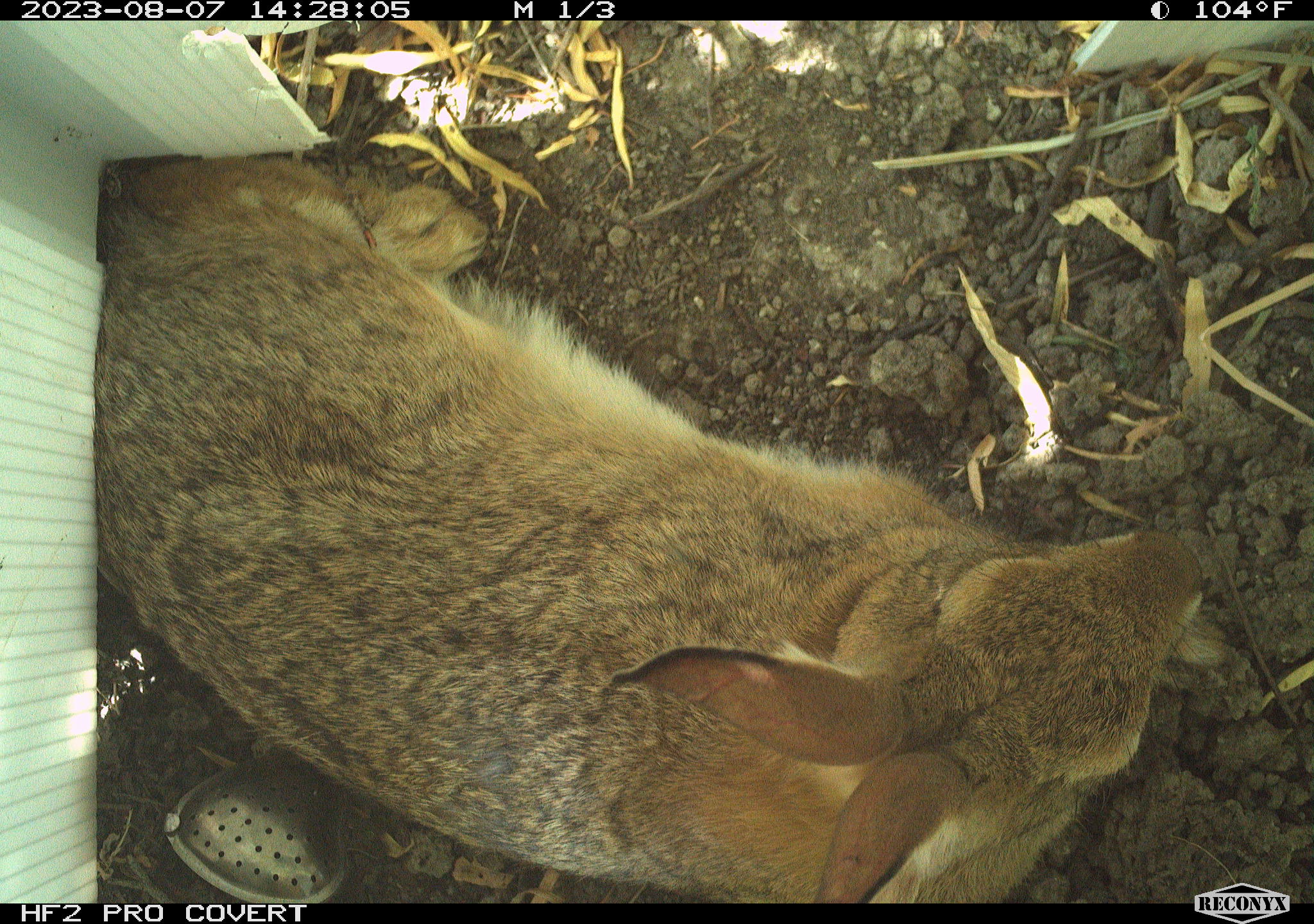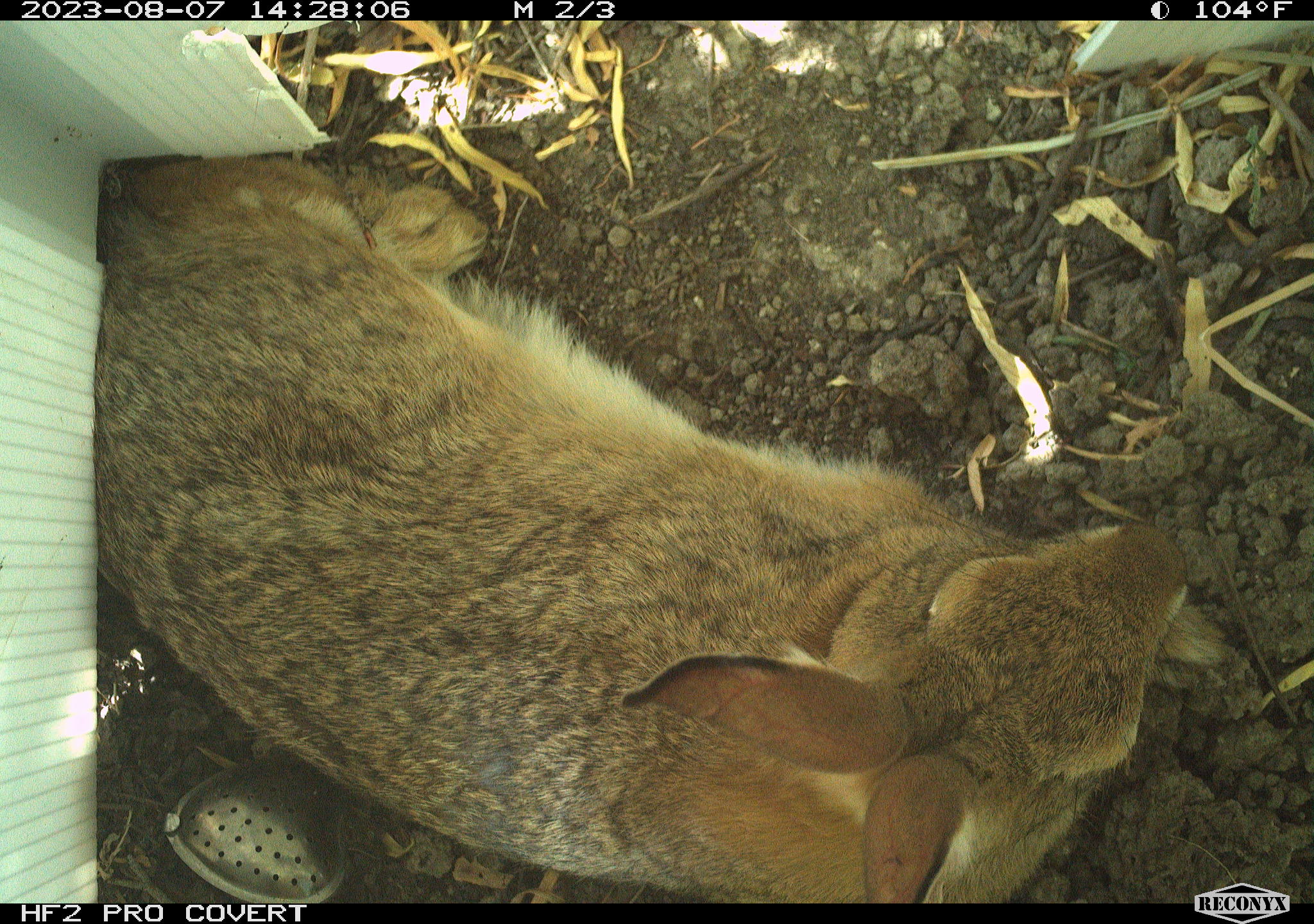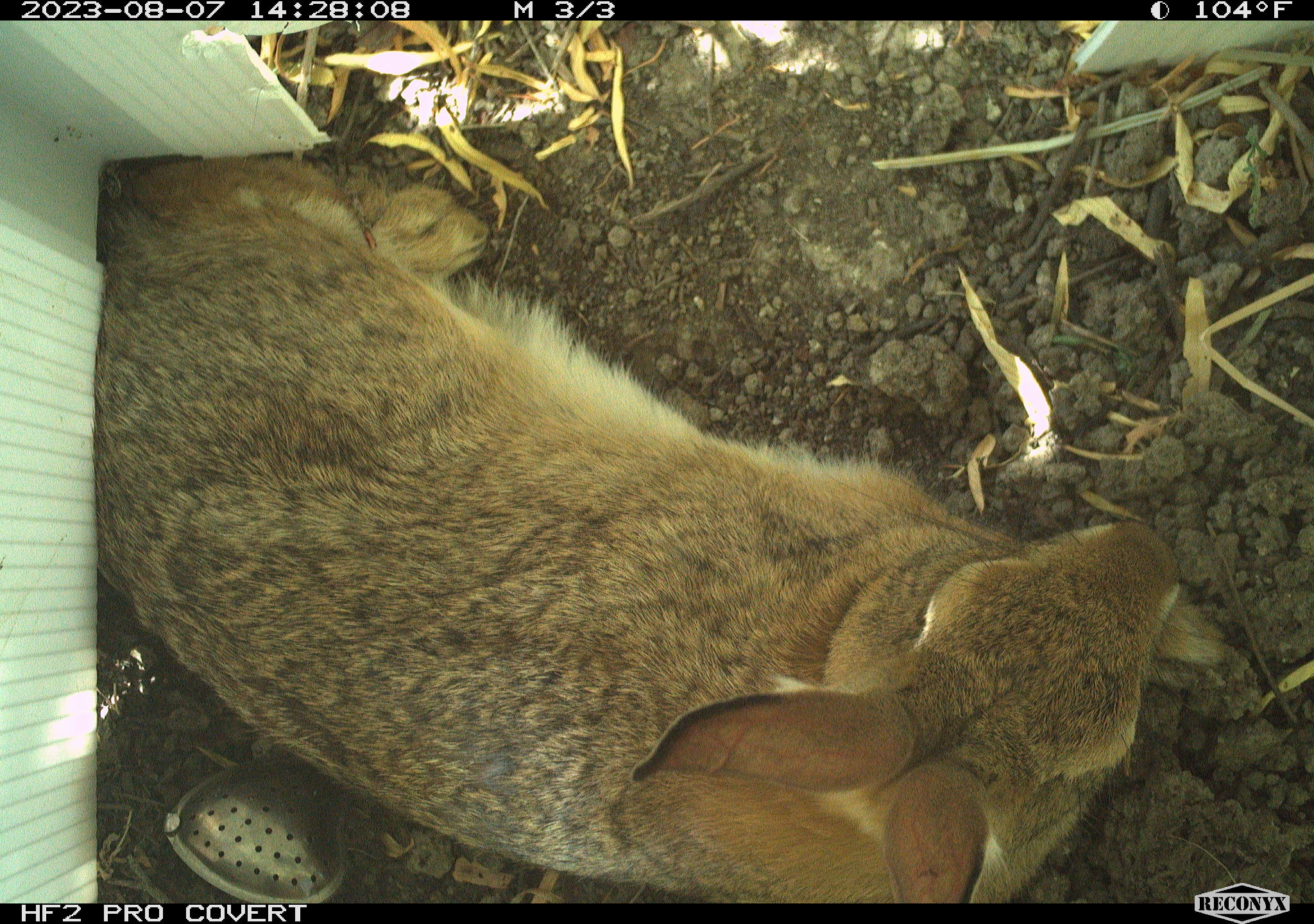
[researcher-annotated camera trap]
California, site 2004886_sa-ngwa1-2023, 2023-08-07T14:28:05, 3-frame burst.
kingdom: Animalia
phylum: Chordata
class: Mammalia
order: Lagomorpha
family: Leporidae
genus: Sylvilagus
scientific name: Sylvilagus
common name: cottontail rabbits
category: sylvilagus species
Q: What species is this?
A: Sylvilagus species (cottontail rabbits) (Sylvilagus).